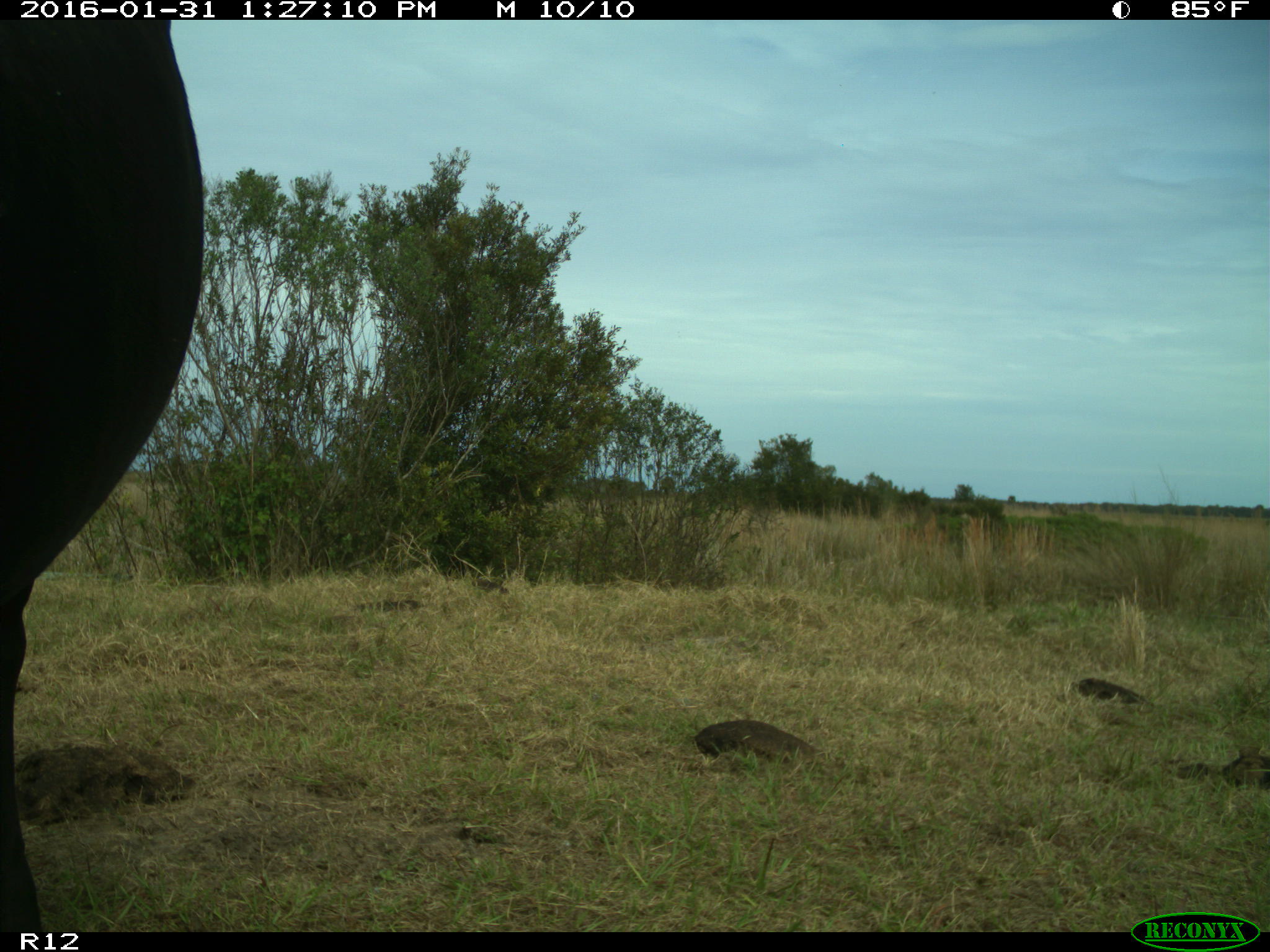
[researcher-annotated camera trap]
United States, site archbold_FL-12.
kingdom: Animalia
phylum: Chordata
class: Mammalia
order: Artiodactyla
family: Bovidae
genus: Bos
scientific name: Bos taurus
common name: domestic cow